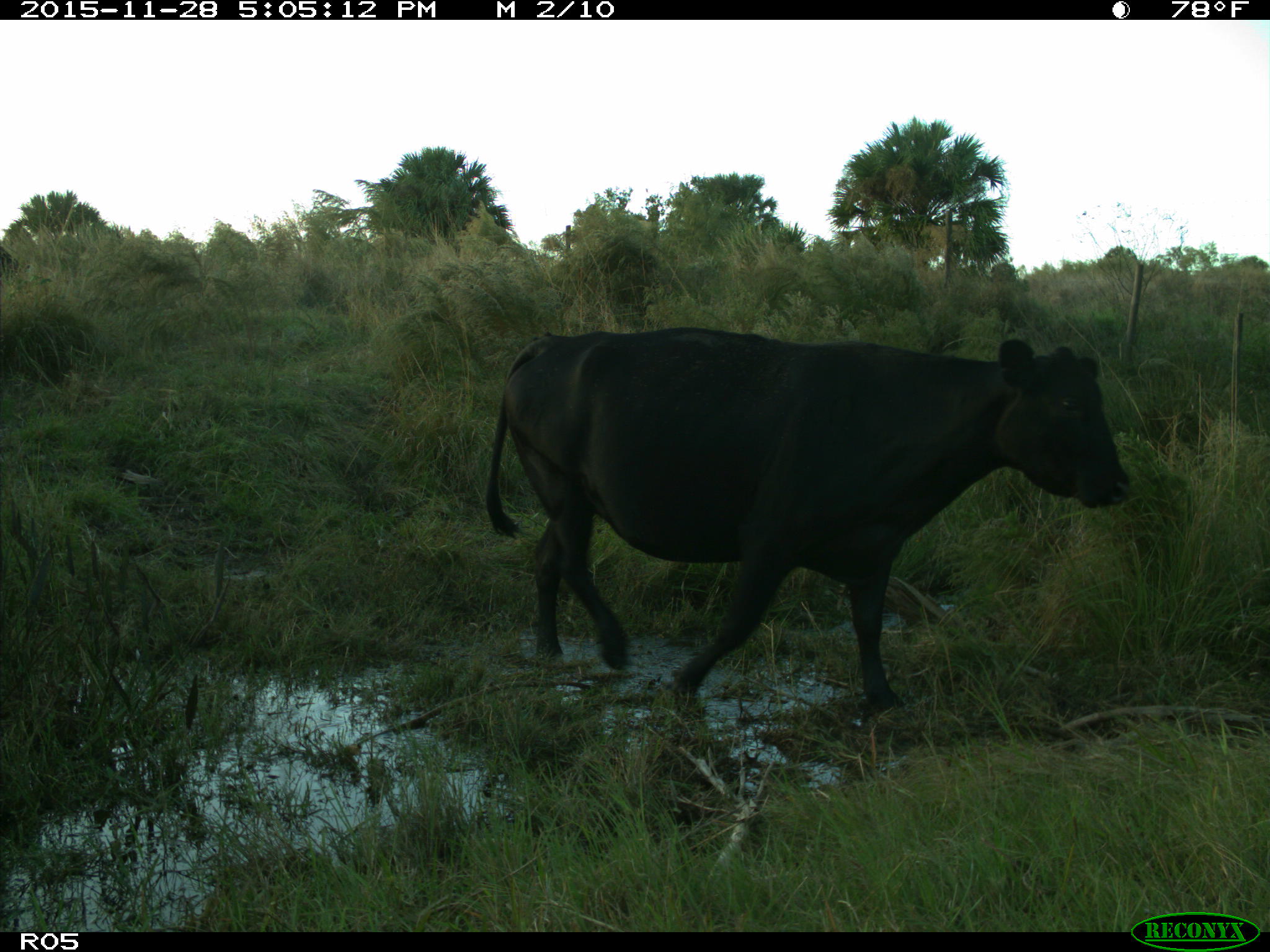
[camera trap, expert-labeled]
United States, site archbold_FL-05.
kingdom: Animalia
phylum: Chordata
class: Mammalia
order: Artiodactyla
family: Bovidae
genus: Bos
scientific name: Bos taurus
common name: domestic cow